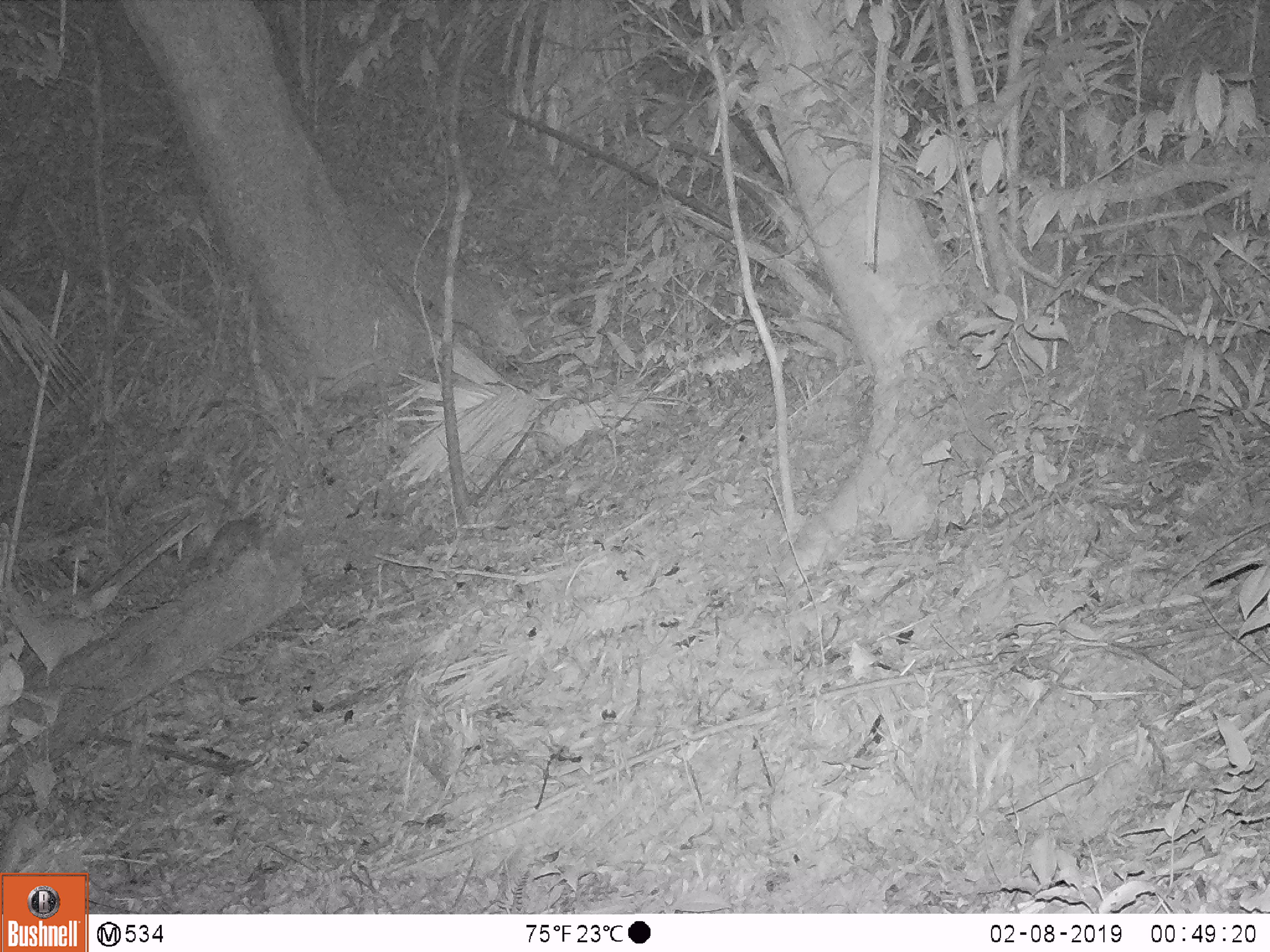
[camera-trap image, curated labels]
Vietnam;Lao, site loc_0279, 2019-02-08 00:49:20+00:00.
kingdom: Animalia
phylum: Chordata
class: Mammalia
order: Carnivora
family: Mustelidae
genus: Melogale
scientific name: Melogale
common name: ferret badger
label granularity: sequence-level